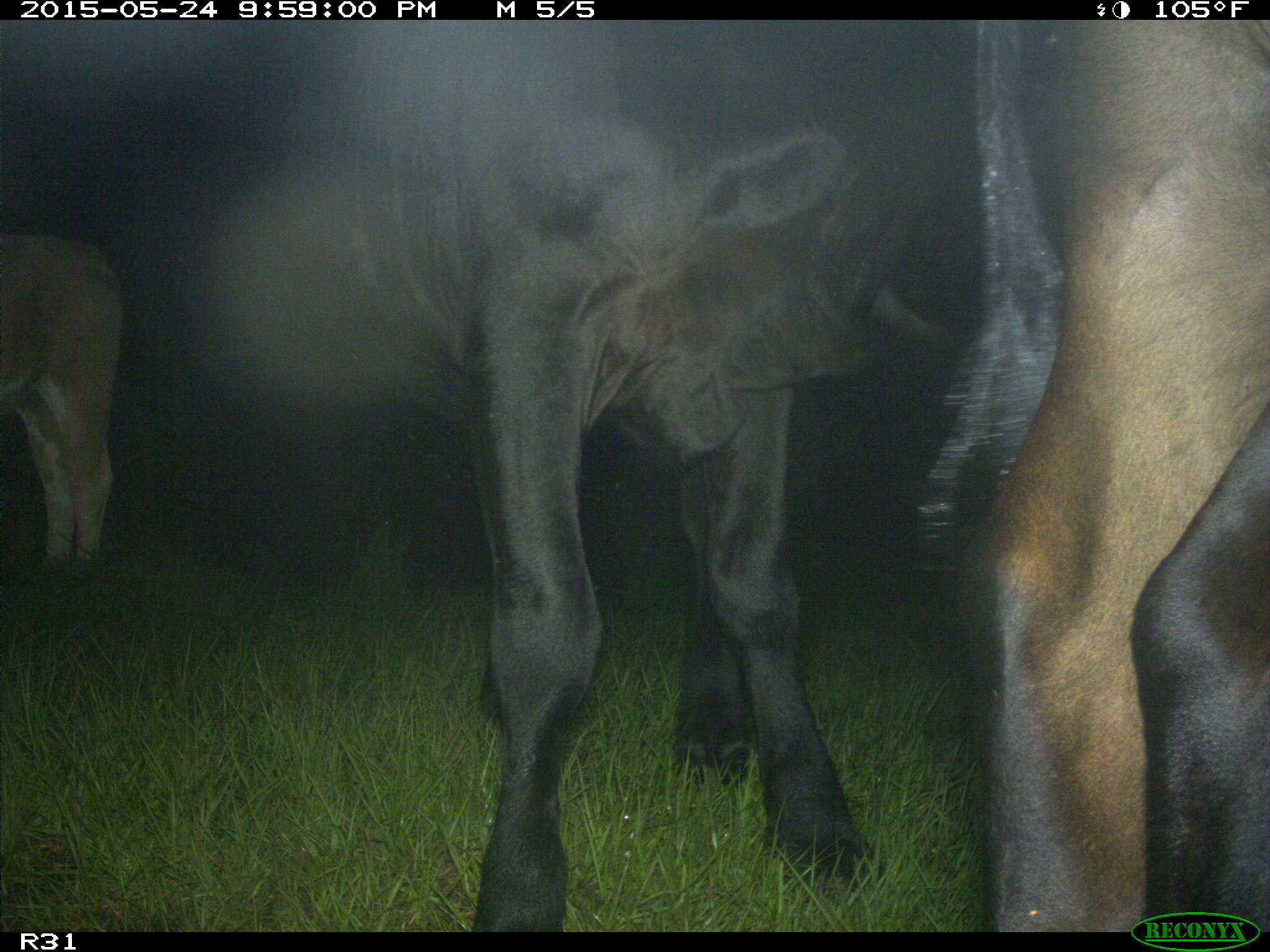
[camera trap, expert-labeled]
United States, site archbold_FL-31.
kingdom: Animalia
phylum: Chordata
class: Mammalia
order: Artiodactyla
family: Bovidae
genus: Bos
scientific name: Bos taurus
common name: domestic cow